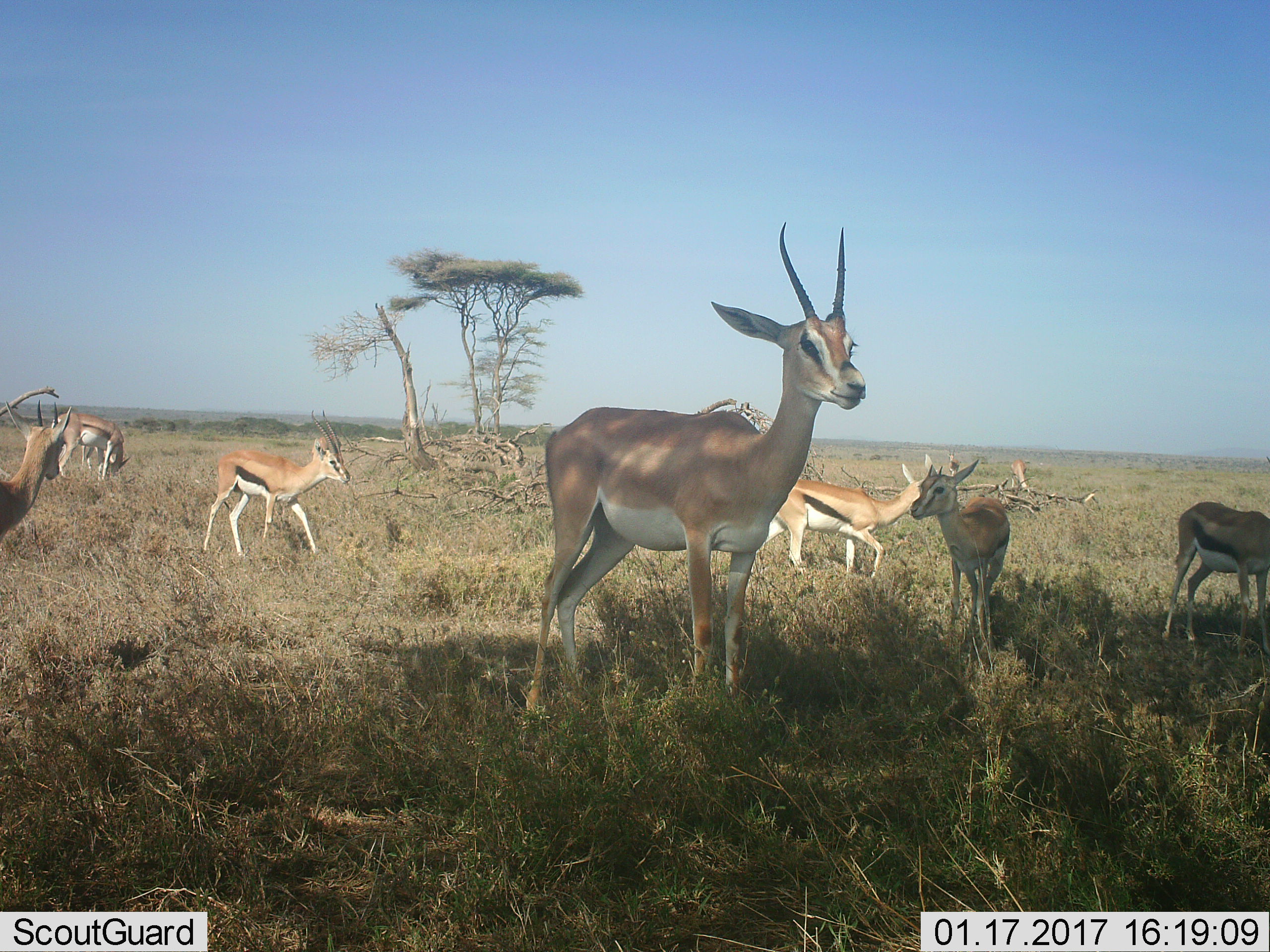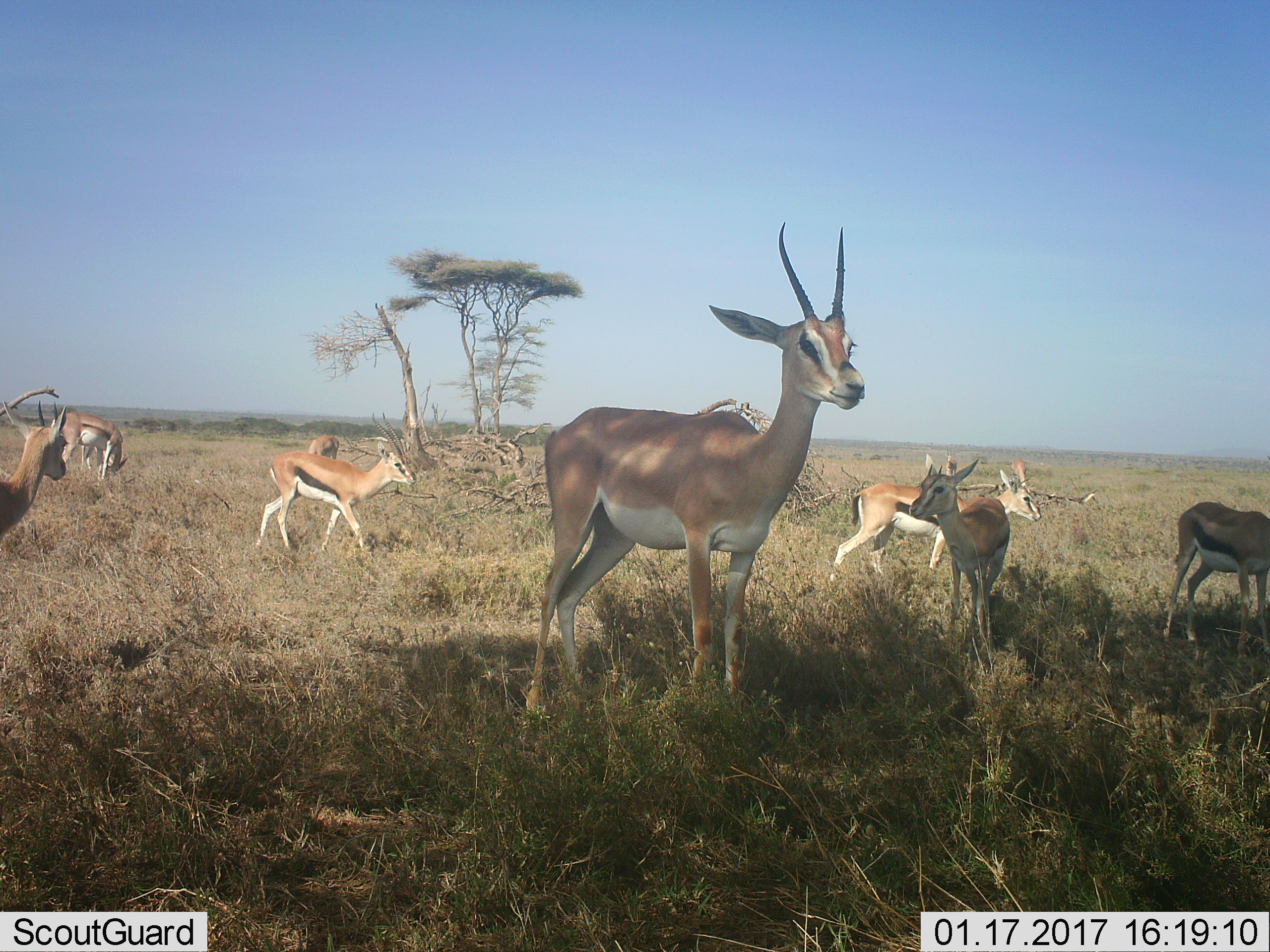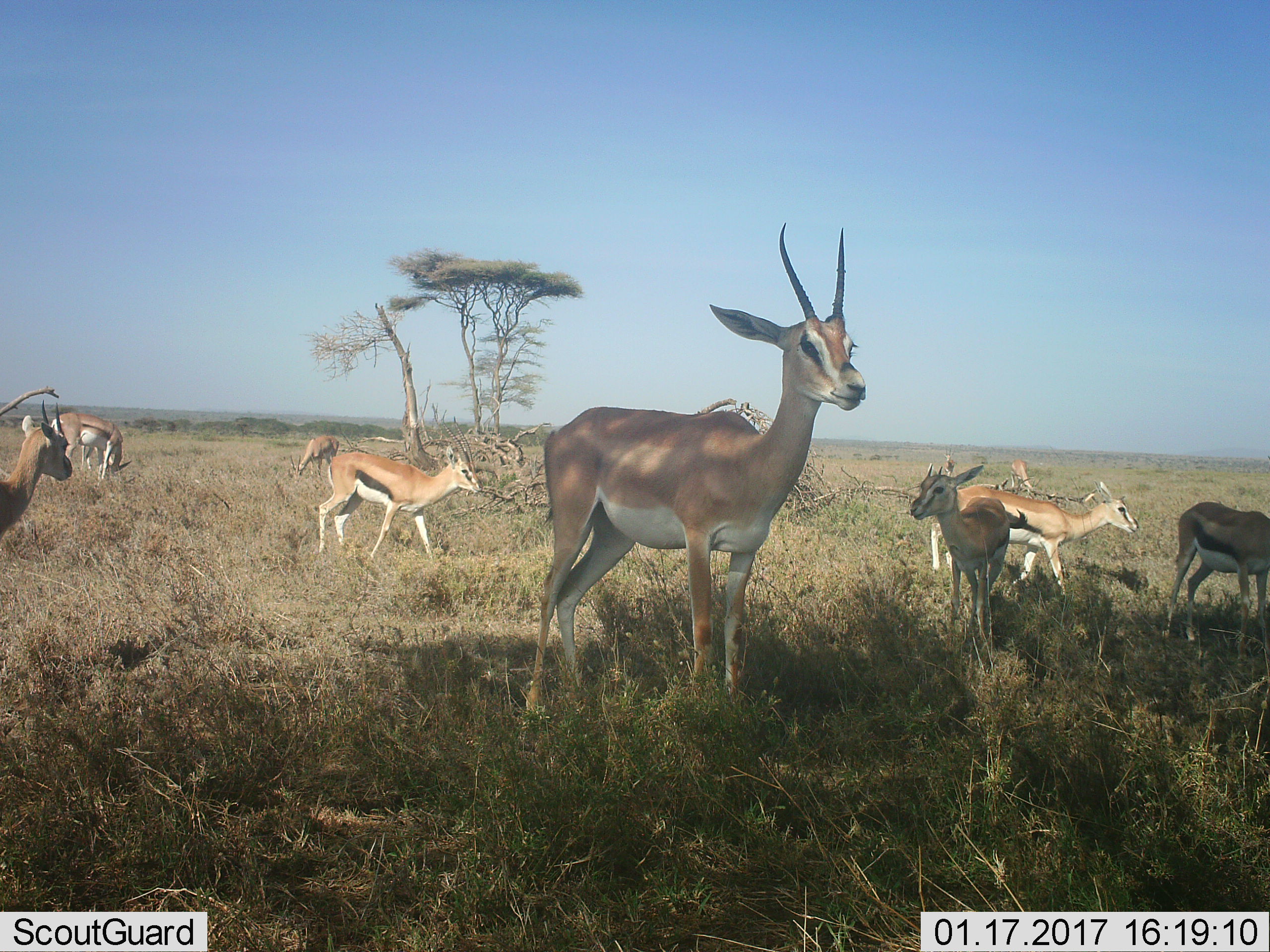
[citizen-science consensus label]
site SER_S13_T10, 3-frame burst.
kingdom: Animalia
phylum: Chordata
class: Mammalia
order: Artiodactyla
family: Bovidae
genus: Nanger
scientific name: Nanger granti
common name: grant's gazelle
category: gazellegrants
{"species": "gazellegrants (grant's gazelle) (Nanger granti)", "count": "2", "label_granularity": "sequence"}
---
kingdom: Animalia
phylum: Chordata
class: Mammalia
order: Artiodactyla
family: Bovidae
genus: Eudorcas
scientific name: Eudorcas thomsonii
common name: thomson's gazelle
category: gazellethomsons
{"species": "gazellethomsons (thomson's gazelle) (Eudorcas thomsonii)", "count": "6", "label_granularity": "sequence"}